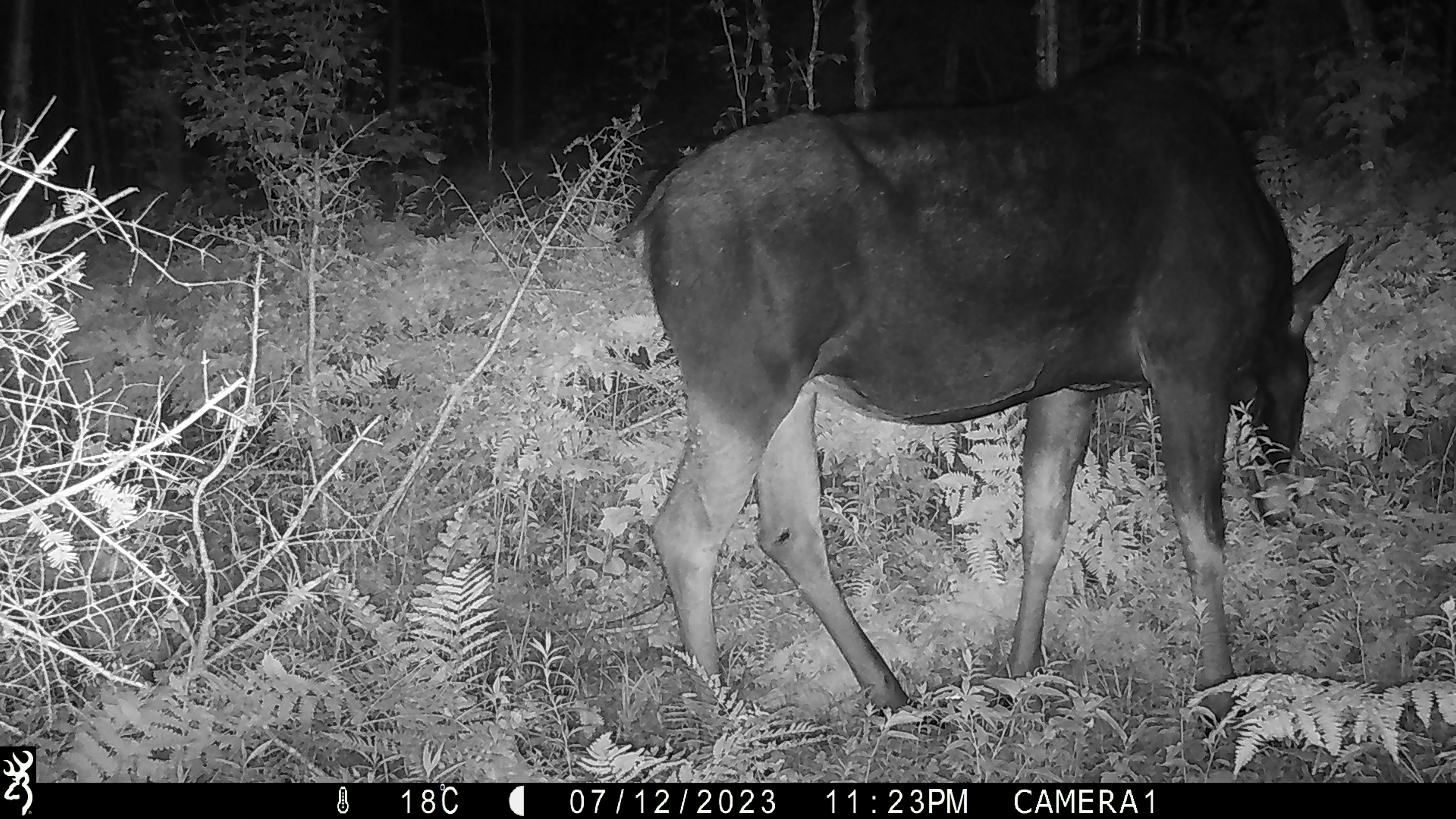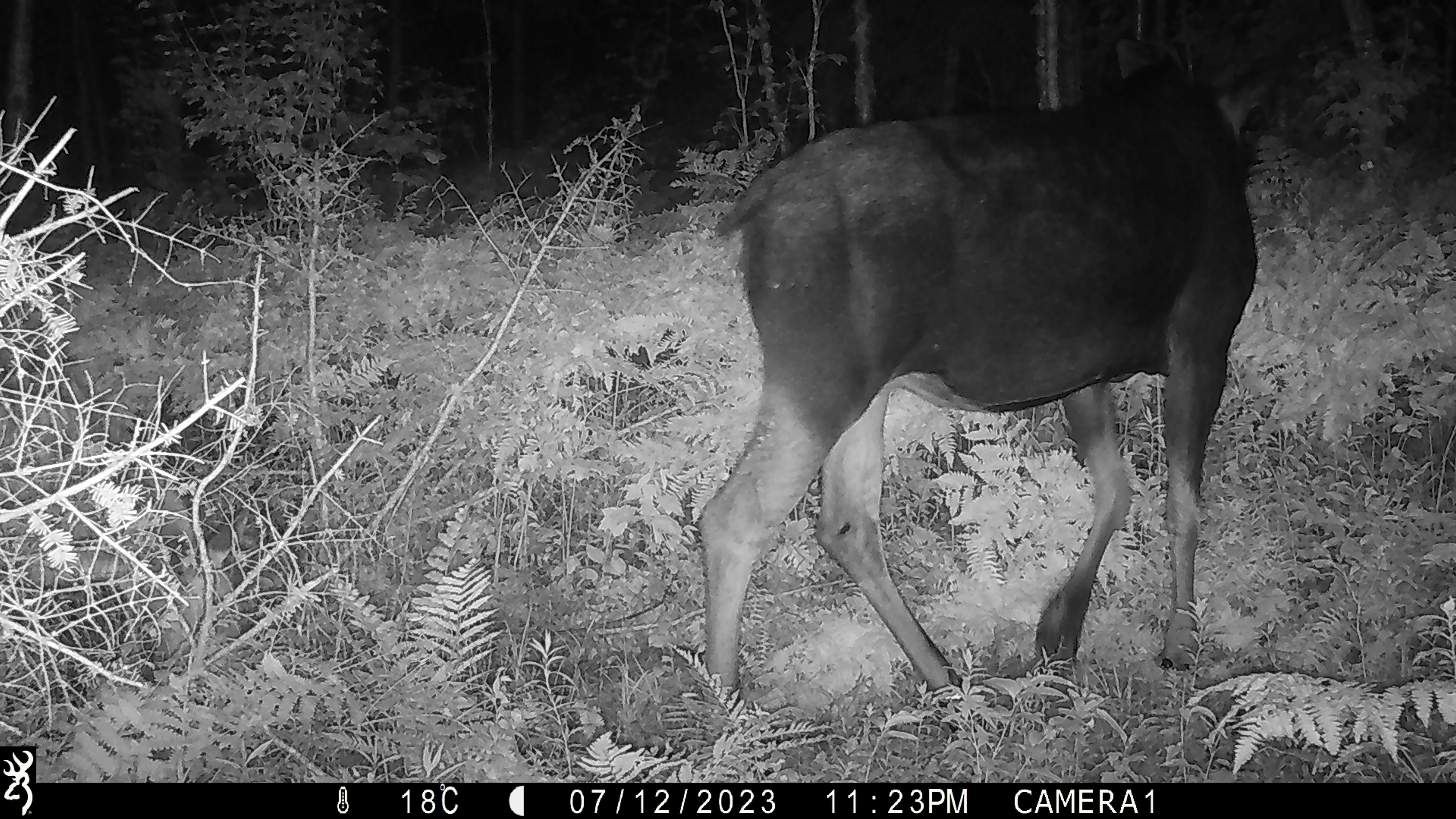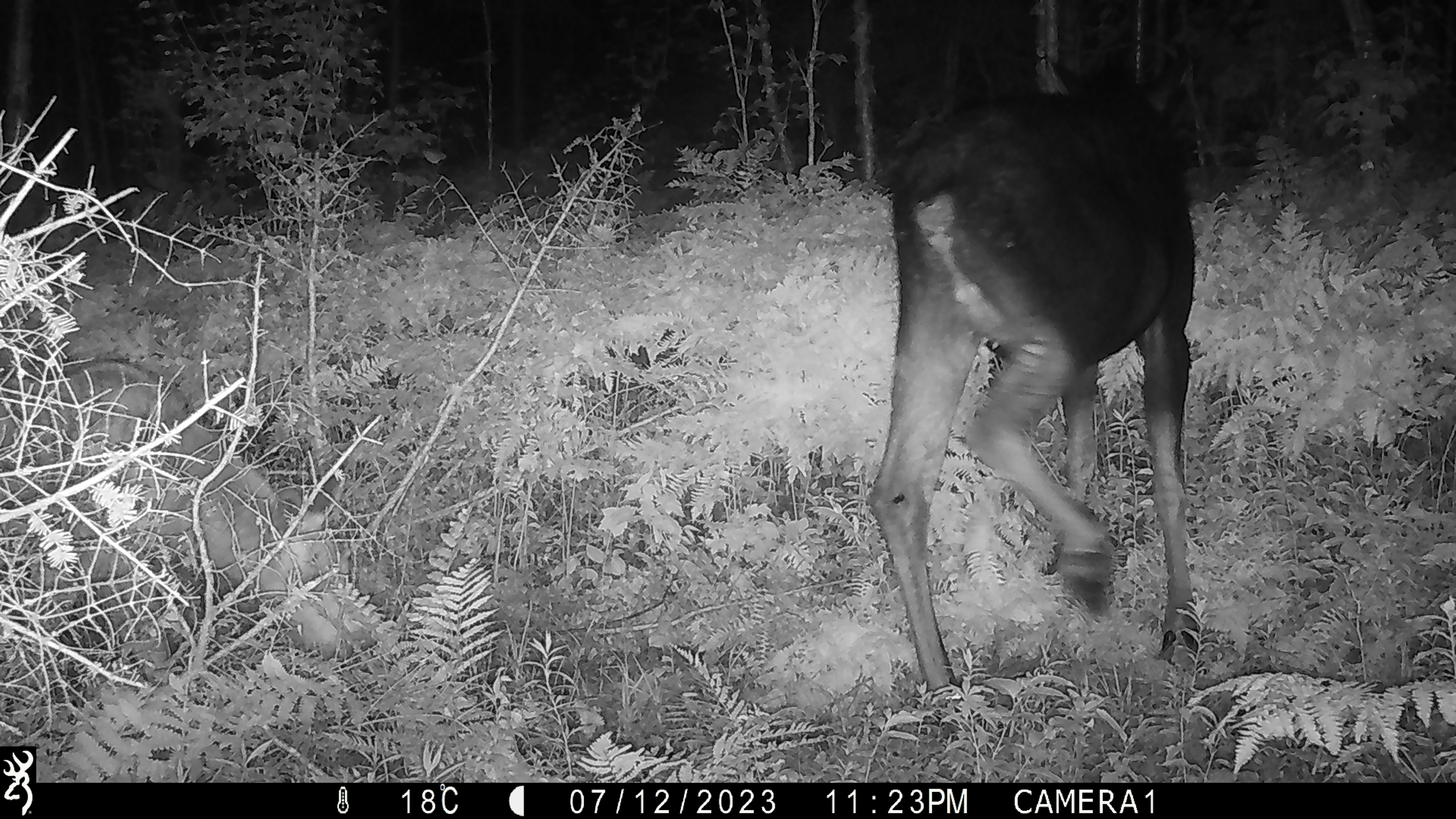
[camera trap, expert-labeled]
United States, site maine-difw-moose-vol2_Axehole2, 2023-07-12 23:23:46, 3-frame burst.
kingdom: Animalia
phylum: Chordata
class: Mammalia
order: Artiodactyla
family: Cervidae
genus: Alces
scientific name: Alces alces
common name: moose